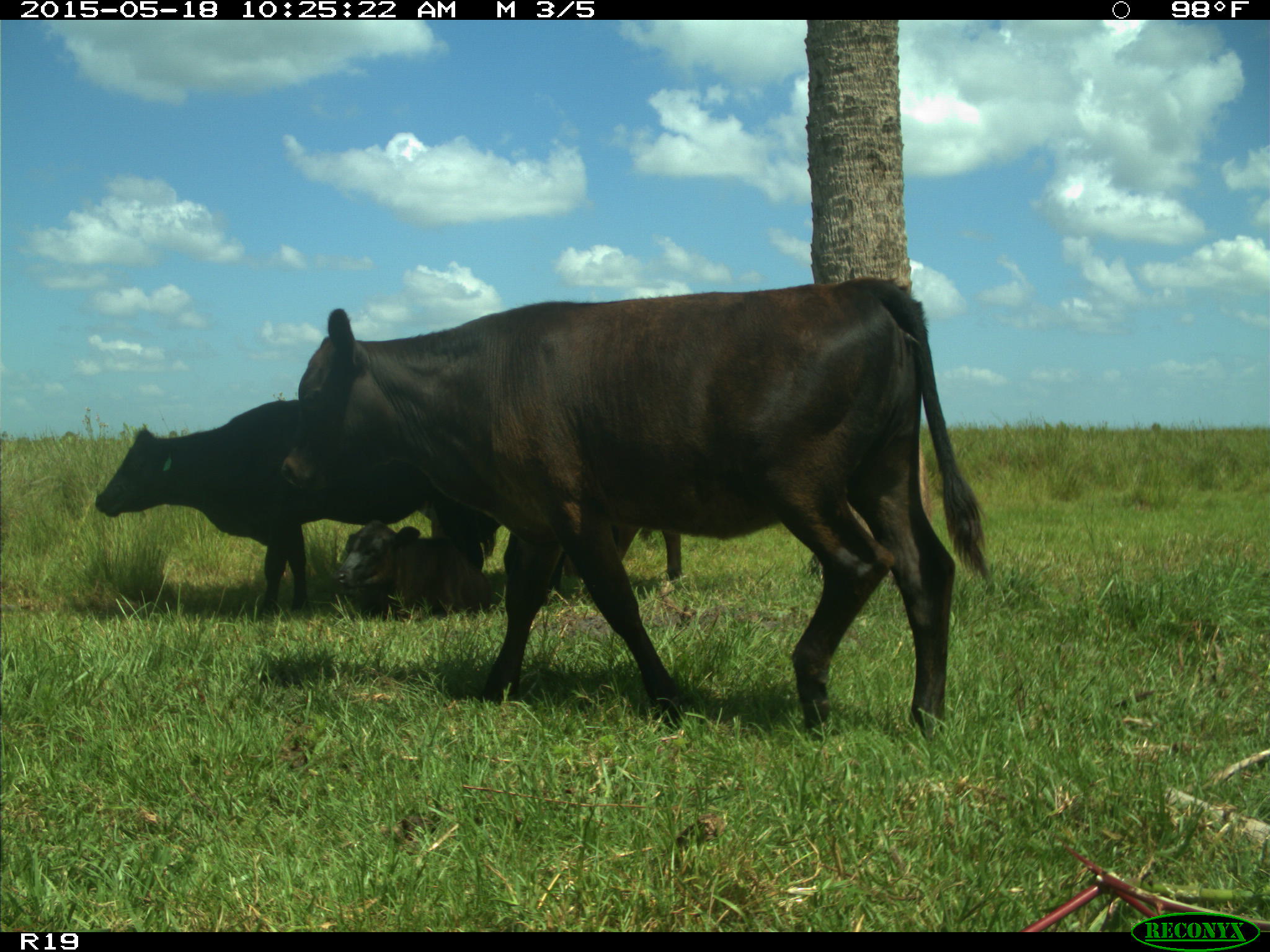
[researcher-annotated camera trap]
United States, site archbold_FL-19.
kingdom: Animalia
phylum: Chordata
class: Mammalia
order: Artiodactyla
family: Bovidae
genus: Bos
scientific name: Bos taurus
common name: domestic cow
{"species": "Bos taurus (domestic cow)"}